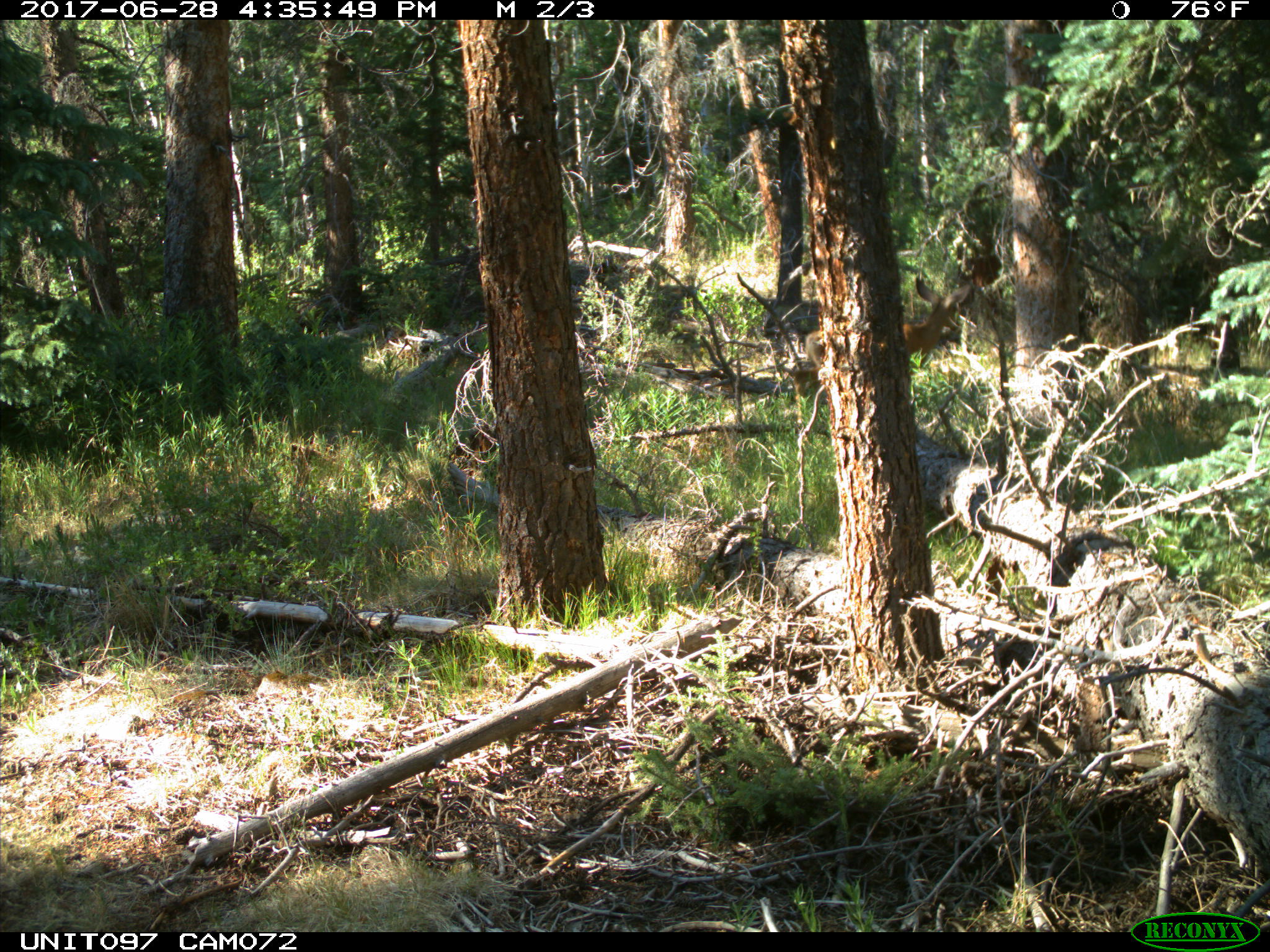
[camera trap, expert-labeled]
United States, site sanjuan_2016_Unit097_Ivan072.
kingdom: Animalia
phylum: Chordata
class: Mammalia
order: Artiodactyla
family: Cervidae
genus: Odocoileus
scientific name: Odocoileus hemionus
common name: mule deer